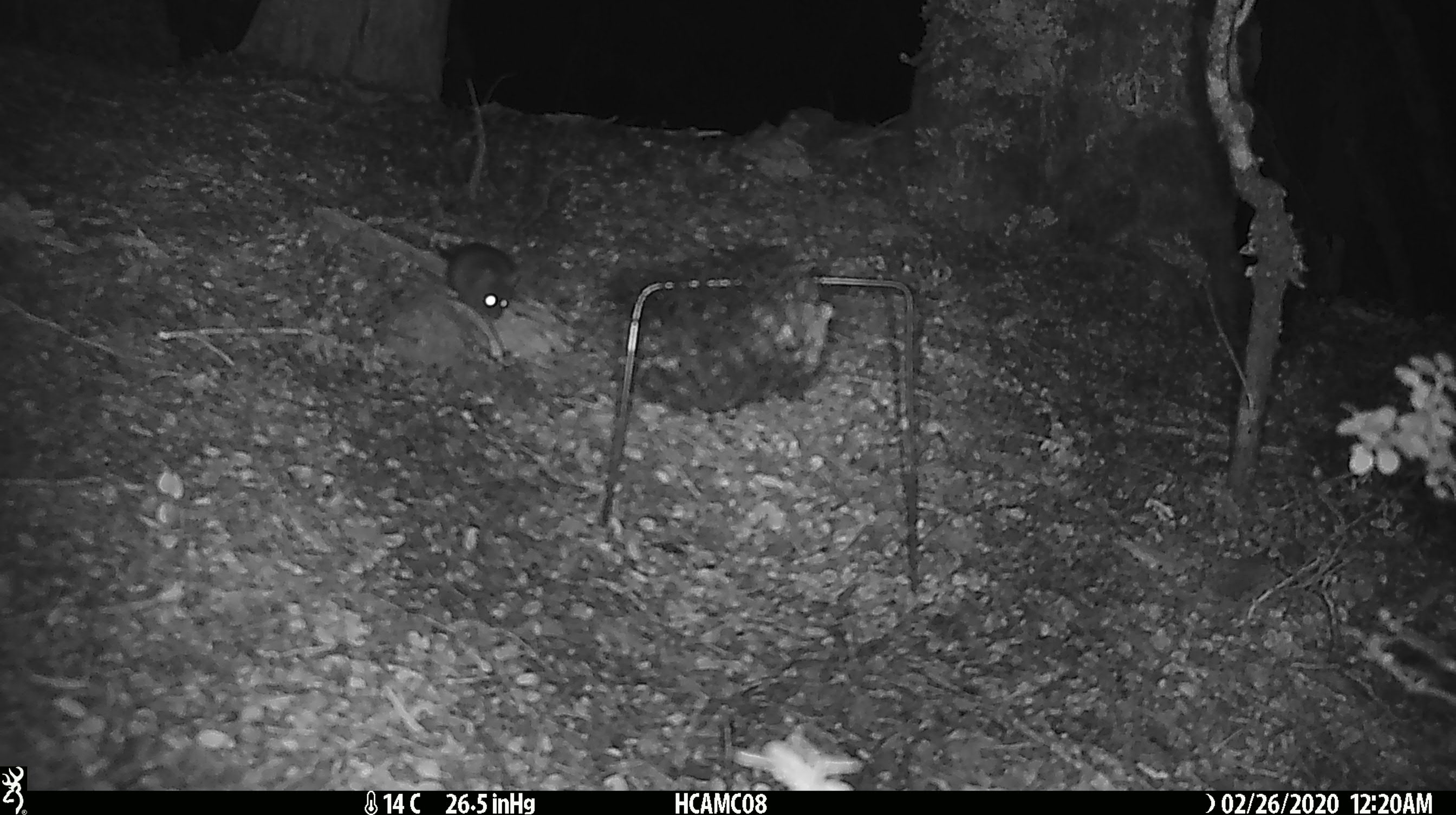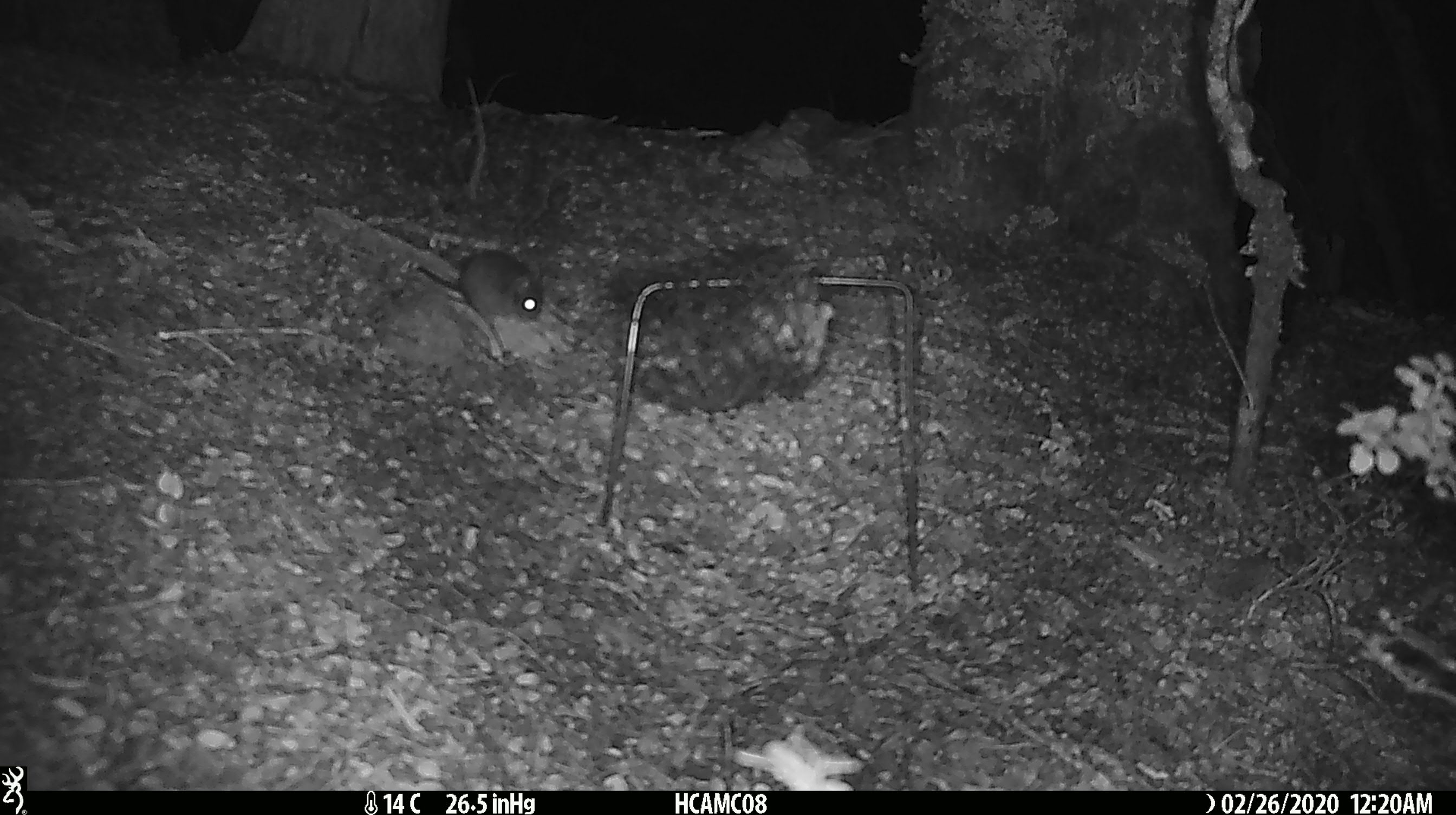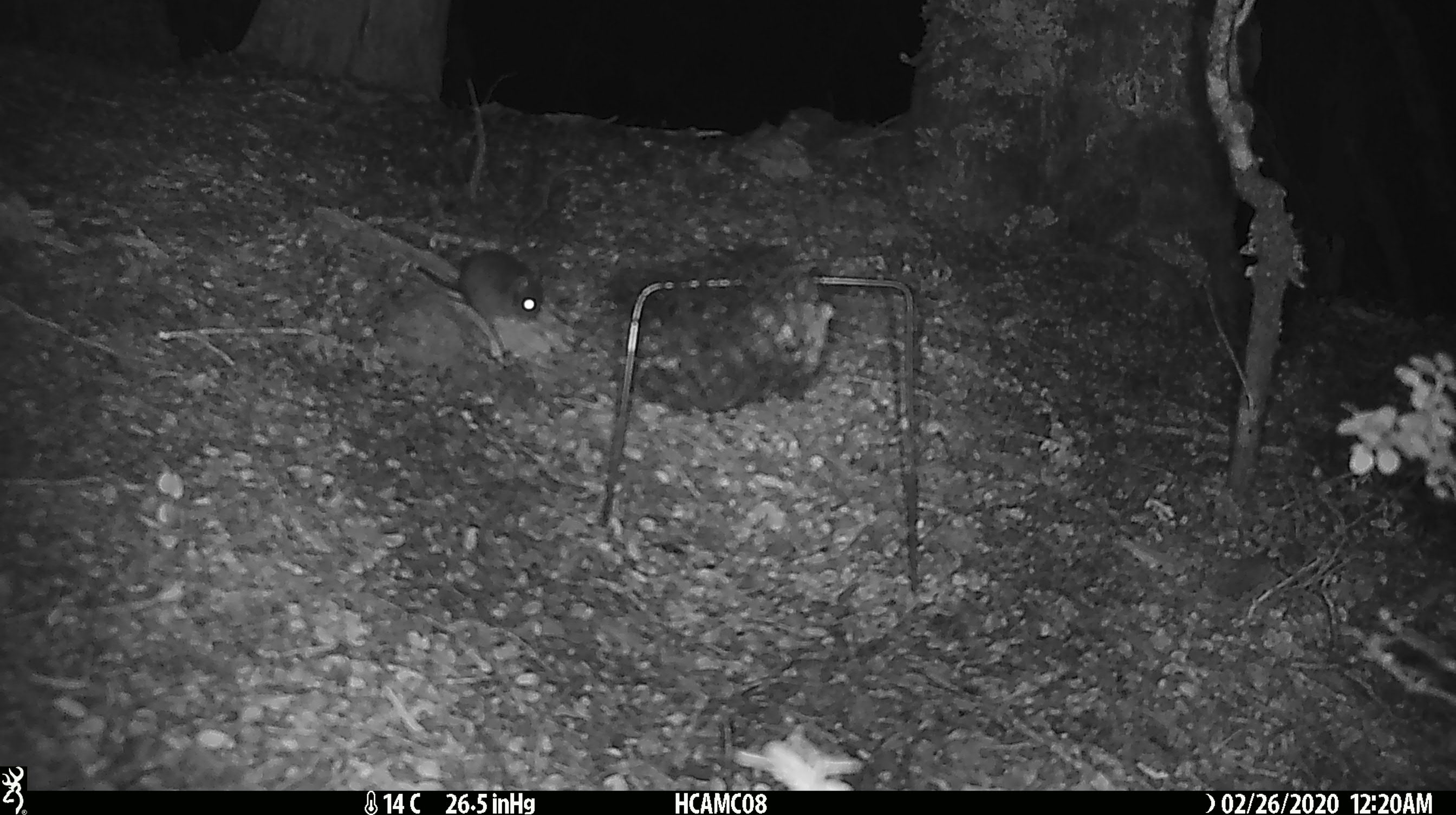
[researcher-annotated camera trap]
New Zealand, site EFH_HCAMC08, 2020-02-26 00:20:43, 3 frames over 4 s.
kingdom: Animalia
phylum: Chordata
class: Mammalia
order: Rodentia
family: Muridae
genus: Mus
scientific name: Mus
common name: mouse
Mouse (Mus).